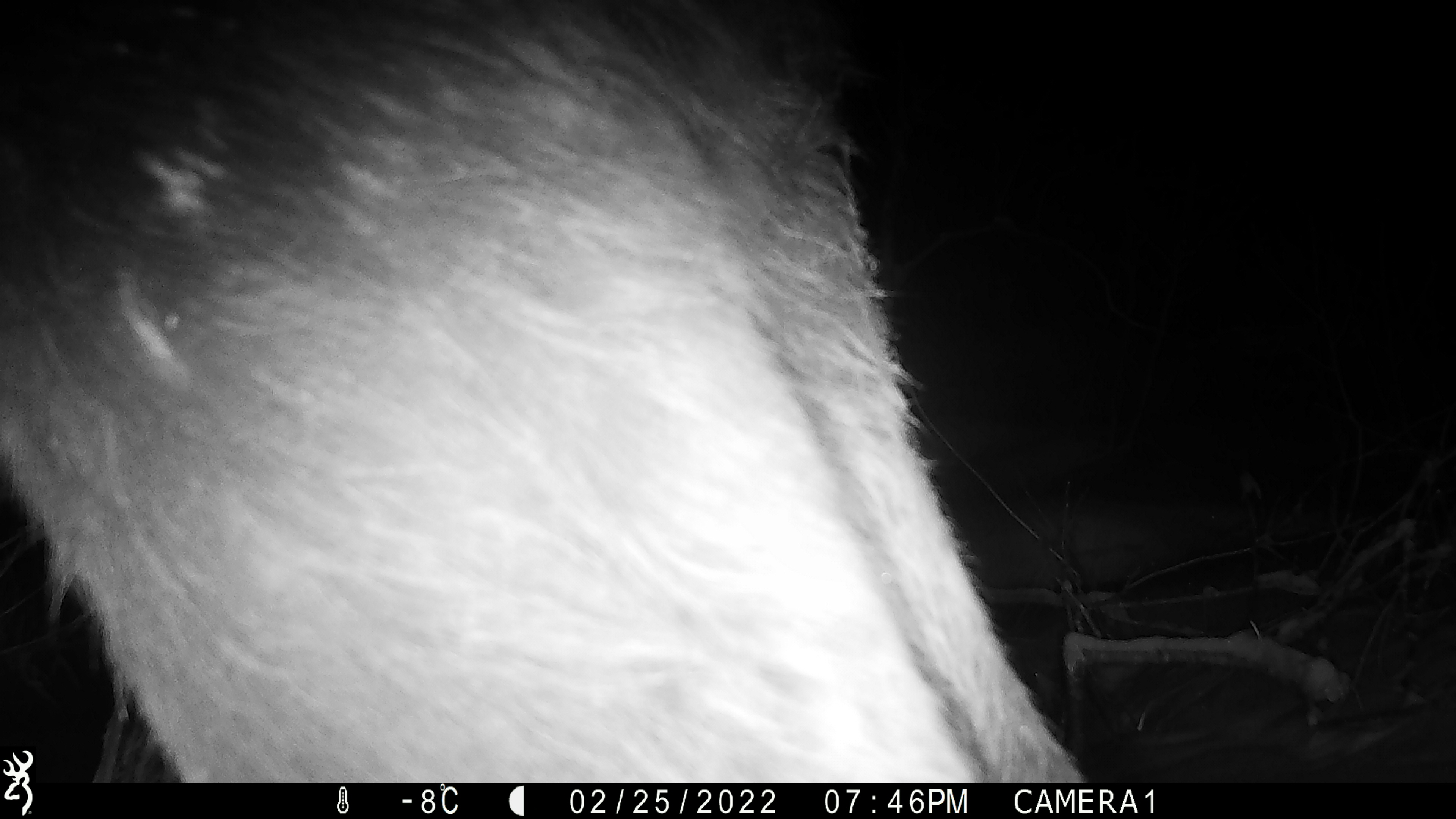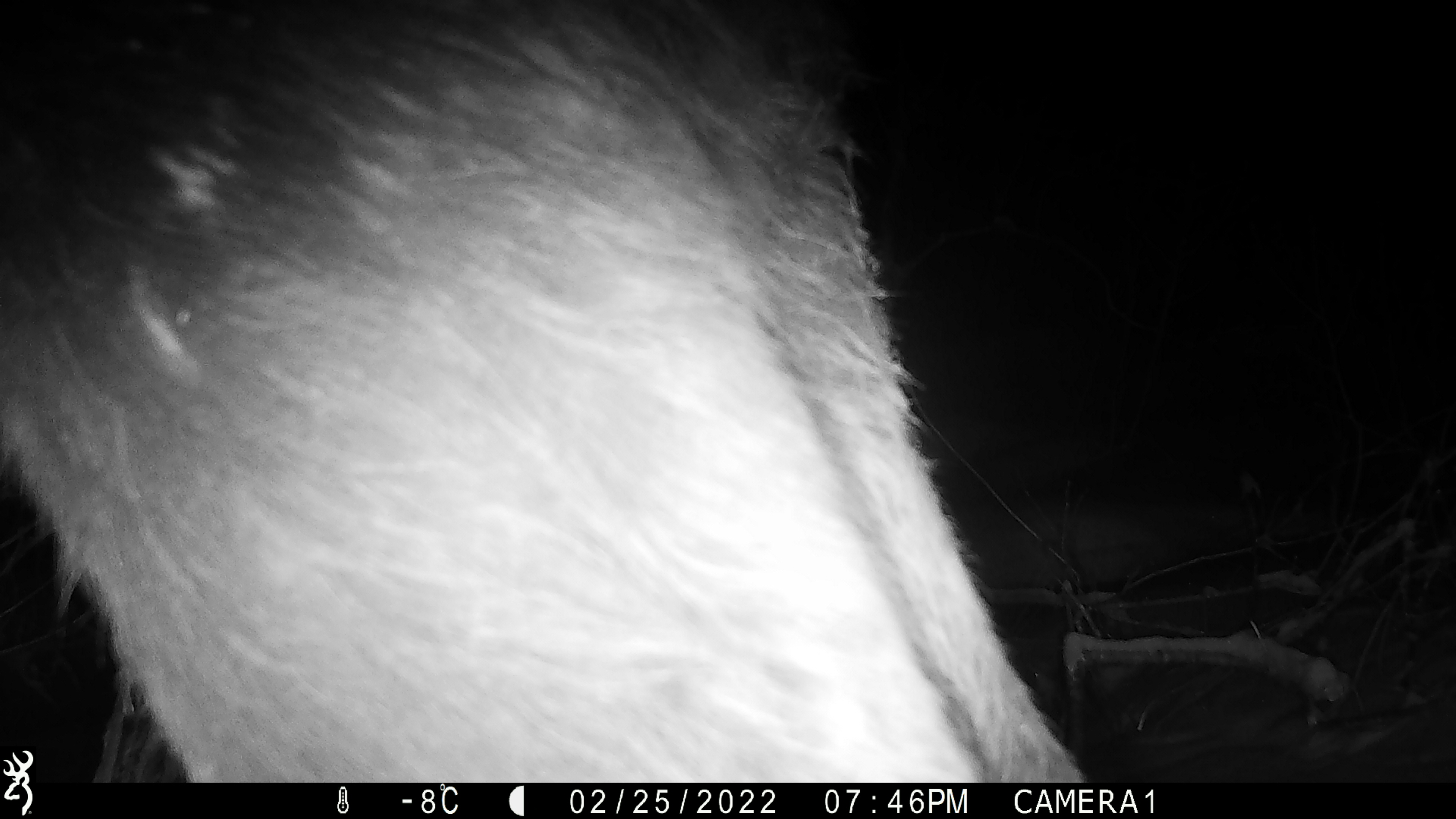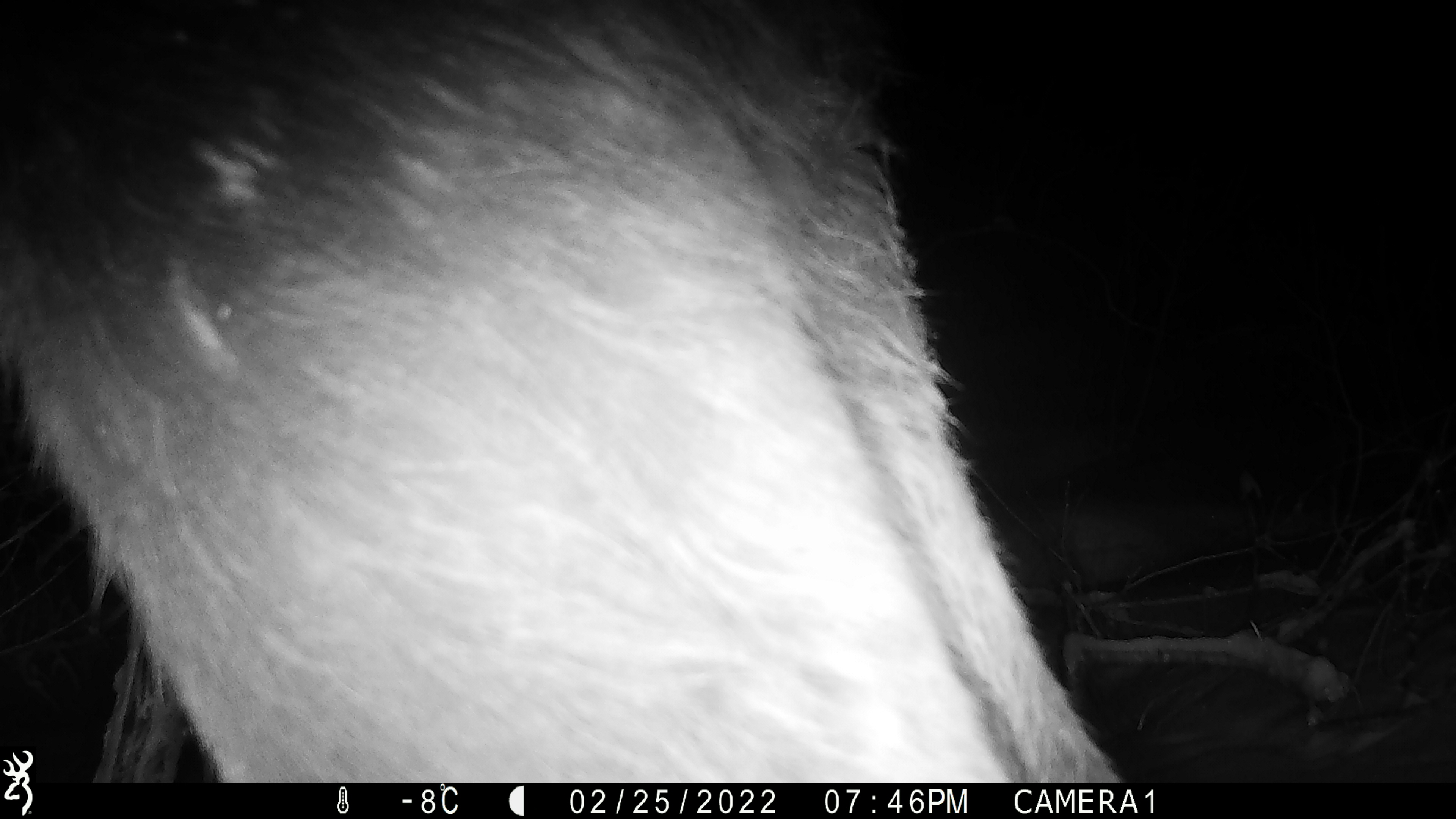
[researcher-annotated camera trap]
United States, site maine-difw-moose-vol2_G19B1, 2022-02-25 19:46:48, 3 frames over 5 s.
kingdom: Animalia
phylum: Chordata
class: Mammalia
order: Artiodactyla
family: Cervidae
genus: Alces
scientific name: Alces alces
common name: moose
Moose (Alces alces).